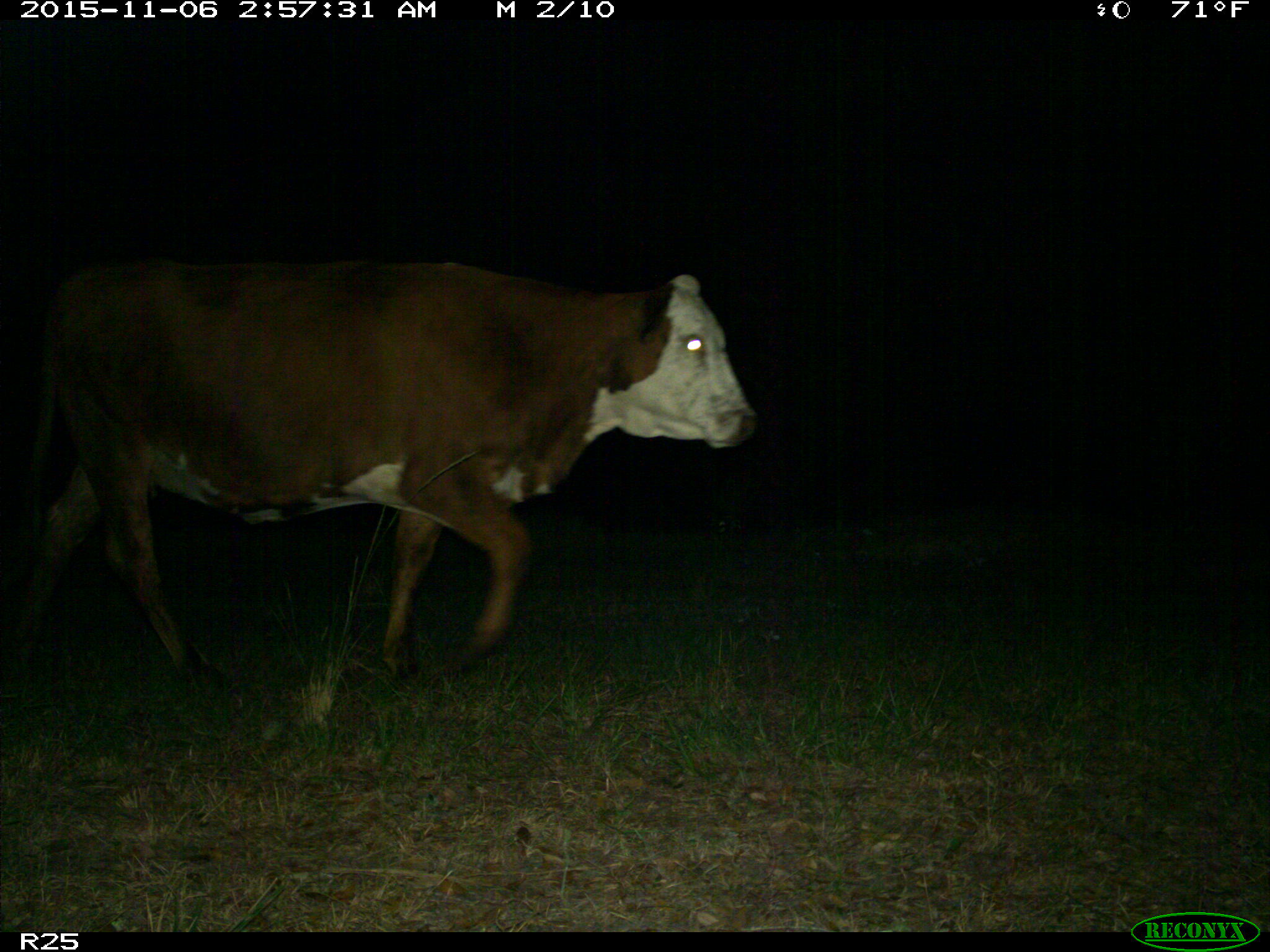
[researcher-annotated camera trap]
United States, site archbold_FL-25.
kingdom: Animalia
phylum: Chordata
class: Mammalia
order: Artiodactyla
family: Bovidae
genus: Bos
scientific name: Bos taurus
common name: domestic cow